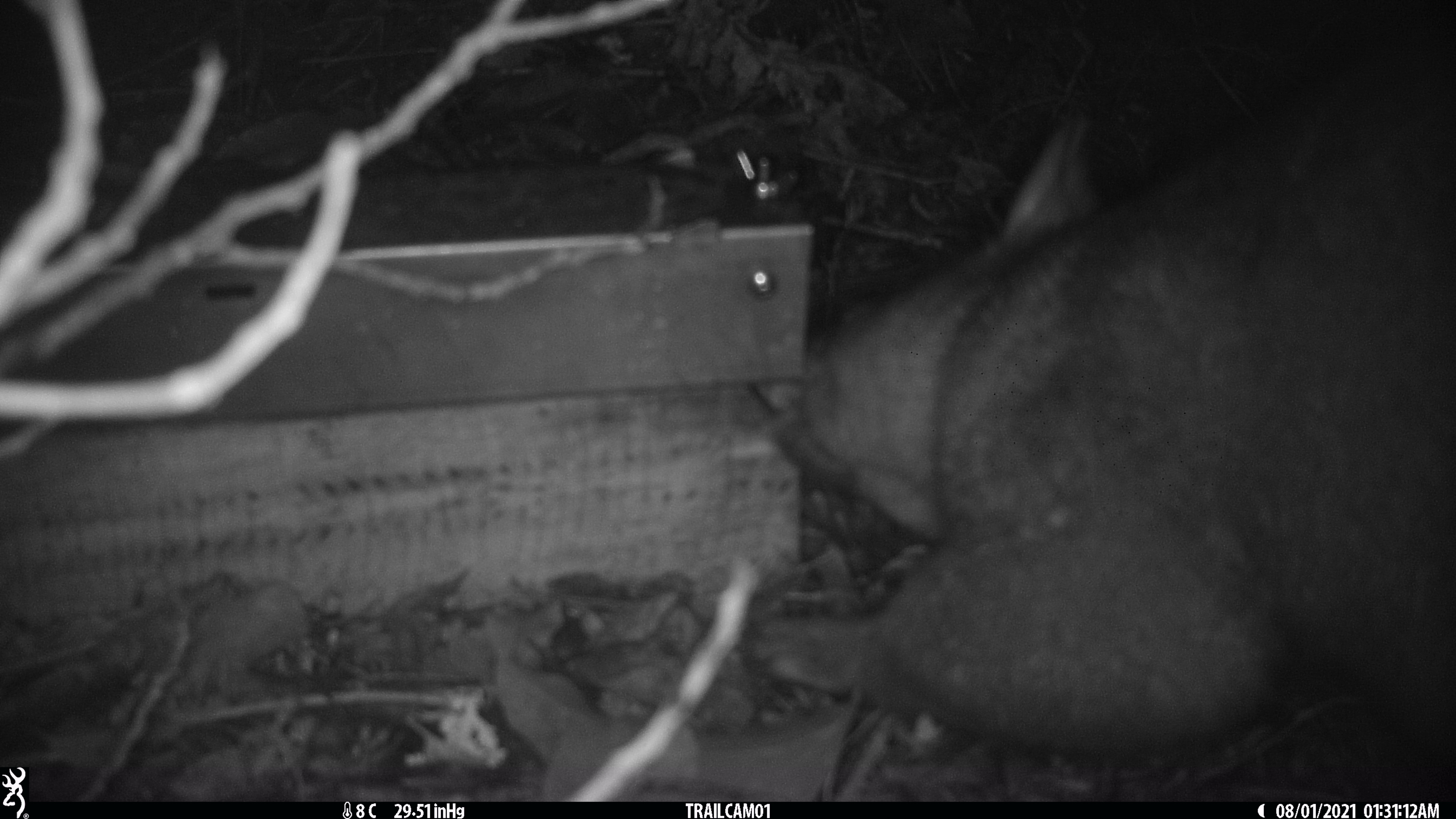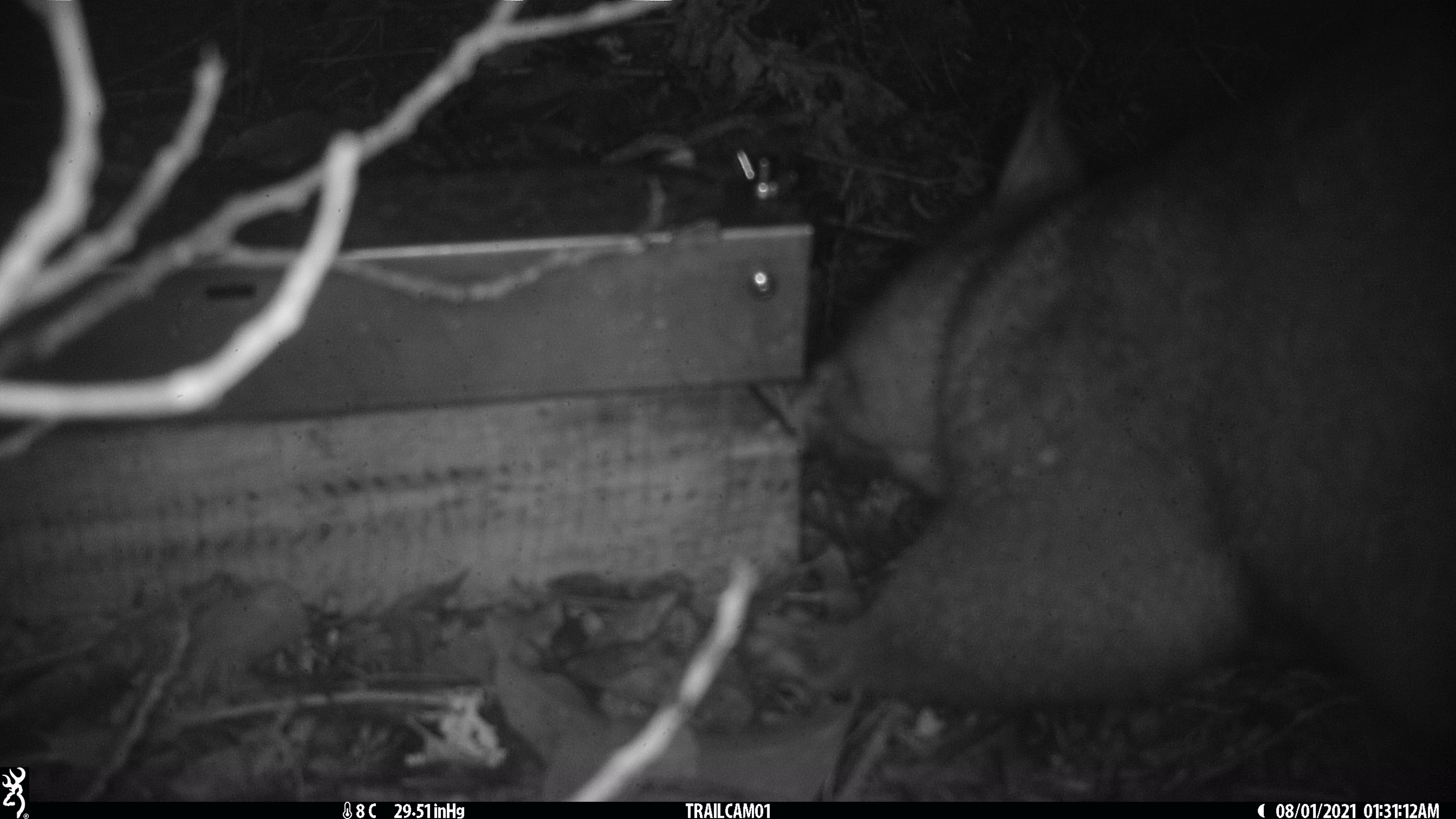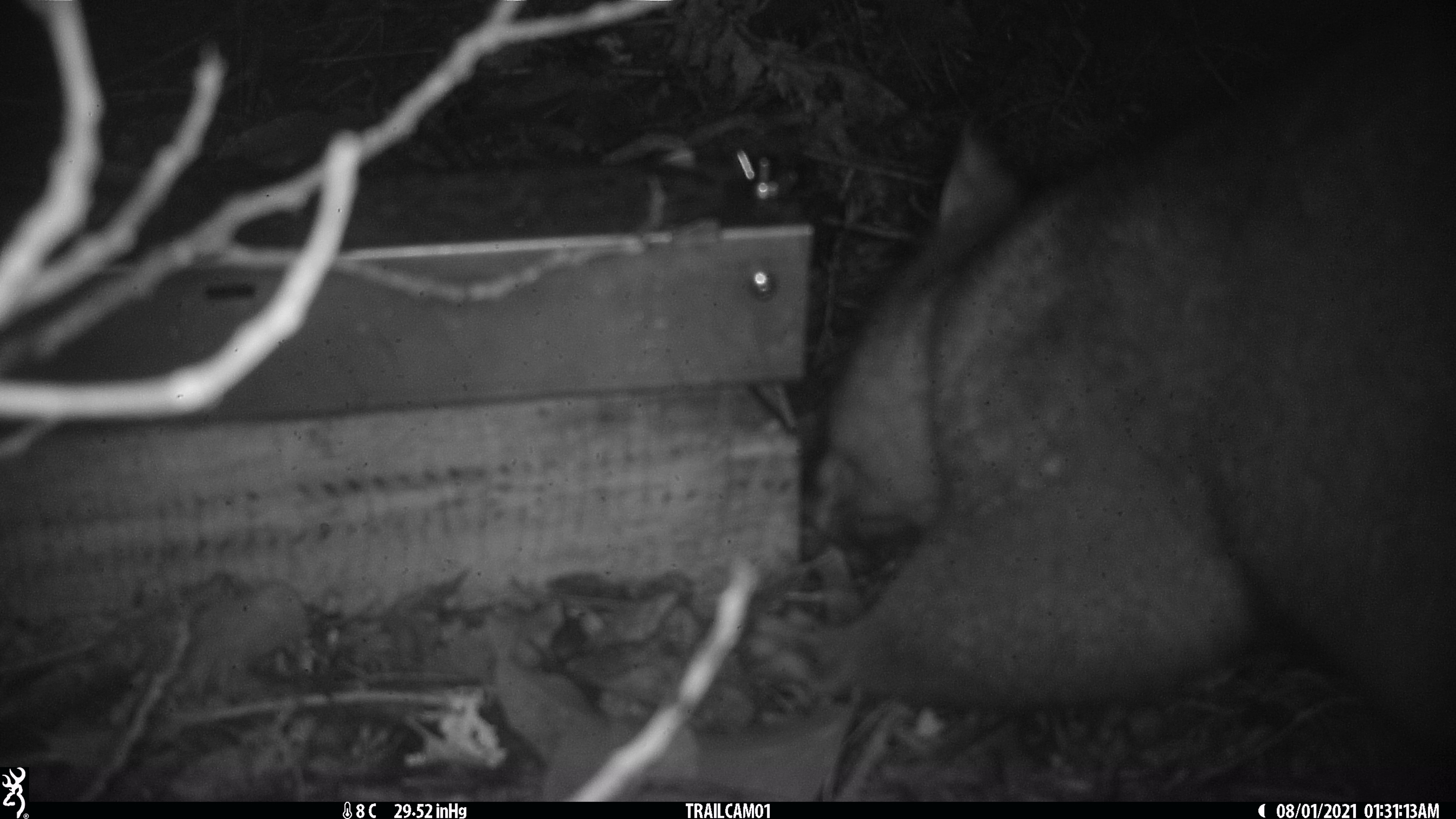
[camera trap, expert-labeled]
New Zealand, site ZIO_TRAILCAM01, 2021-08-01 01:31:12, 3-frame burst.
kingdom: Animalia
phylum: Chordata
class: Mammalia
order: Diprotodontia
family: Phalangeridae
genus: Trichosurus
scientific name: Trichosurus vulpecula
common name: common brushtail possum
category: possum